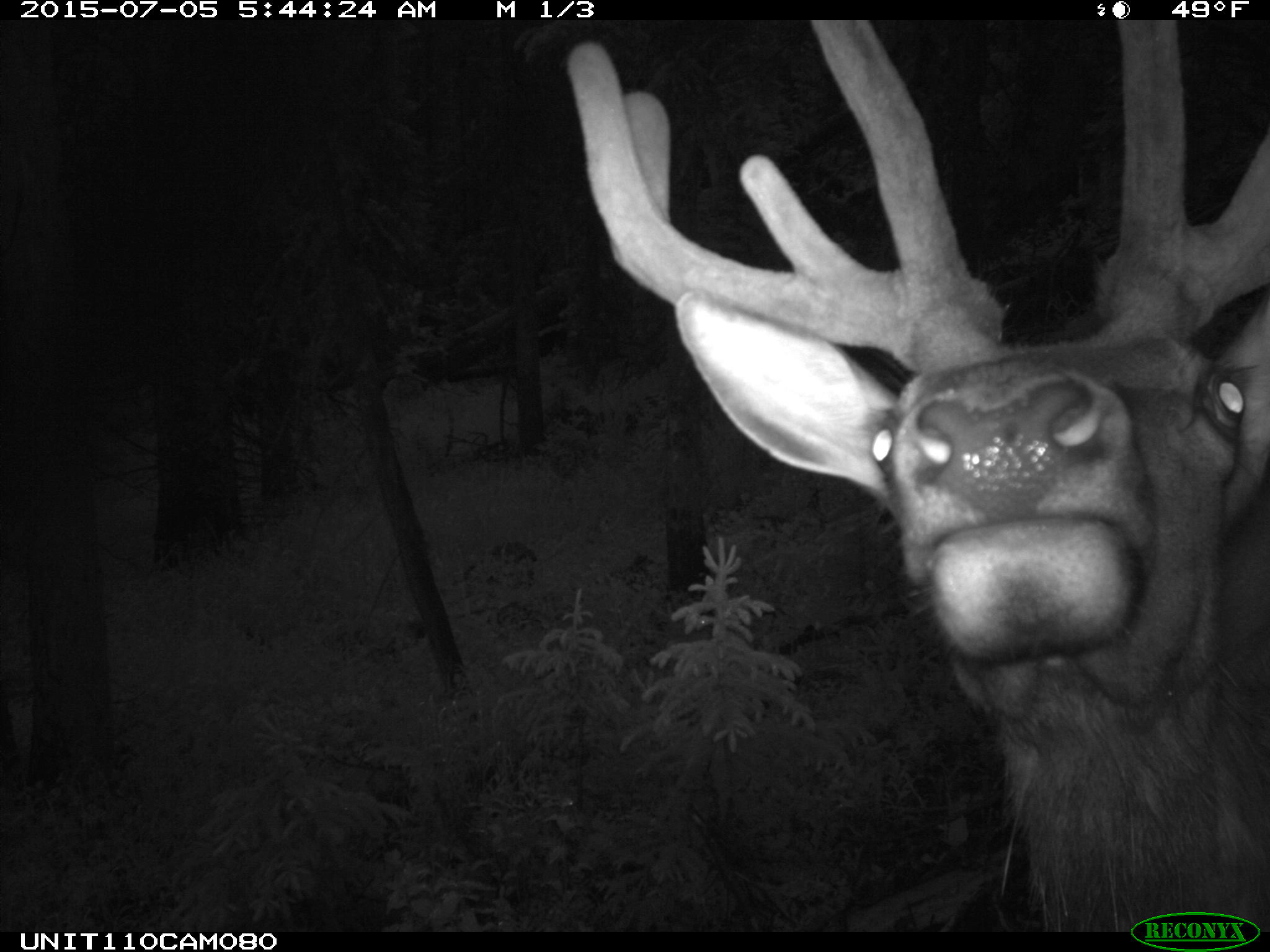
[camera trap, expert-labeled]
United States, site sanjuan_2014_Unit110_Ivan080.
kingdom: Animalia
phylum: Chordata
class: Mammalia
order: Artiodactyla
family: Cervidae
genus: Cervus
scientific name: Cervus elaphus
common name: red deer